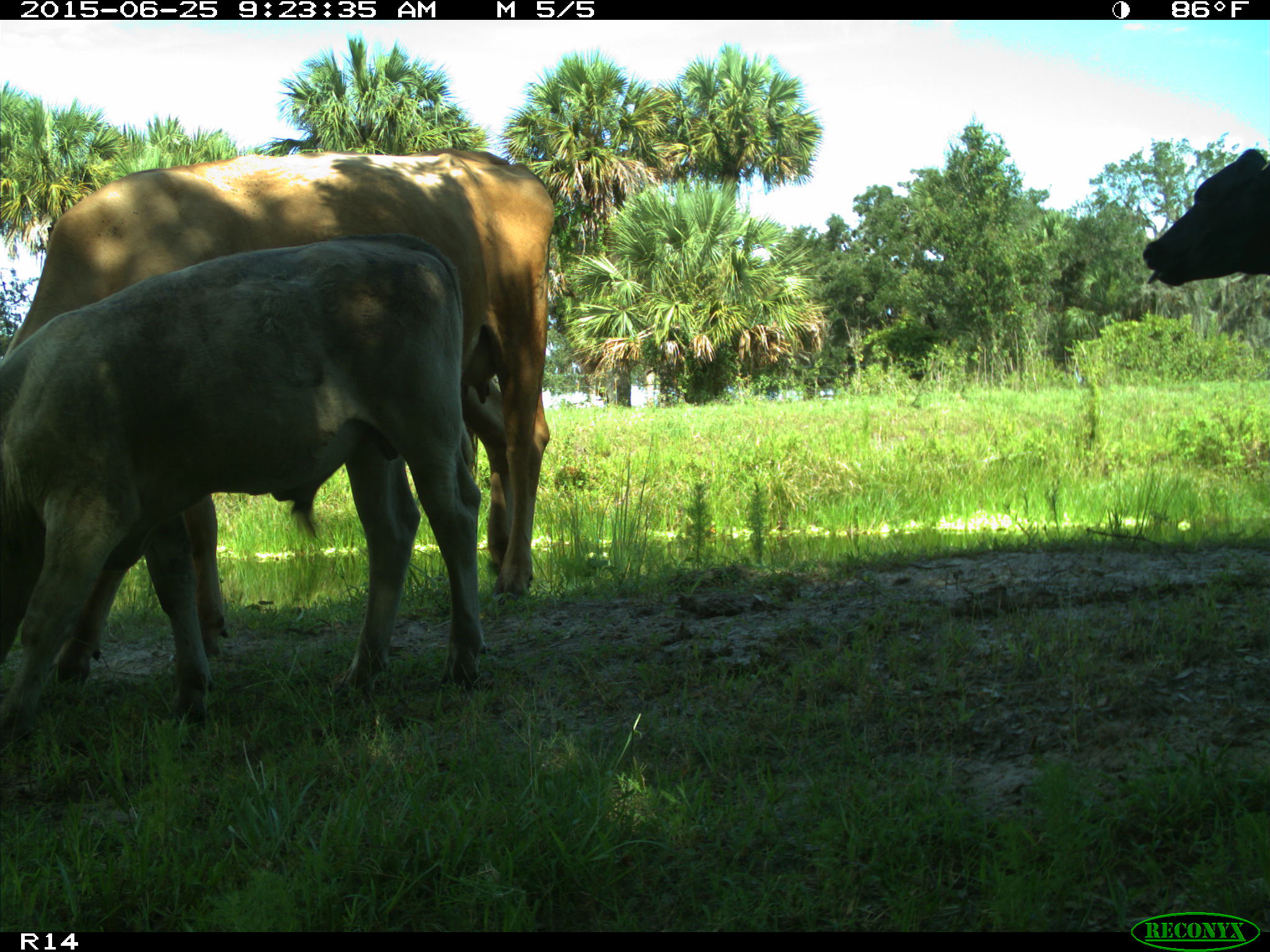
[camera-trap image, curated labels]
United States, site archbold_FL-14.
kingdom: Animalia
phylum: Chordata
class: Mammalia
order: Artiodactyla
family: Bovidae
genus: Bos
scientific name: Bos taurus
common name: domestic cow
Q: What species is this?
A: Bos taurus (domestic cow).